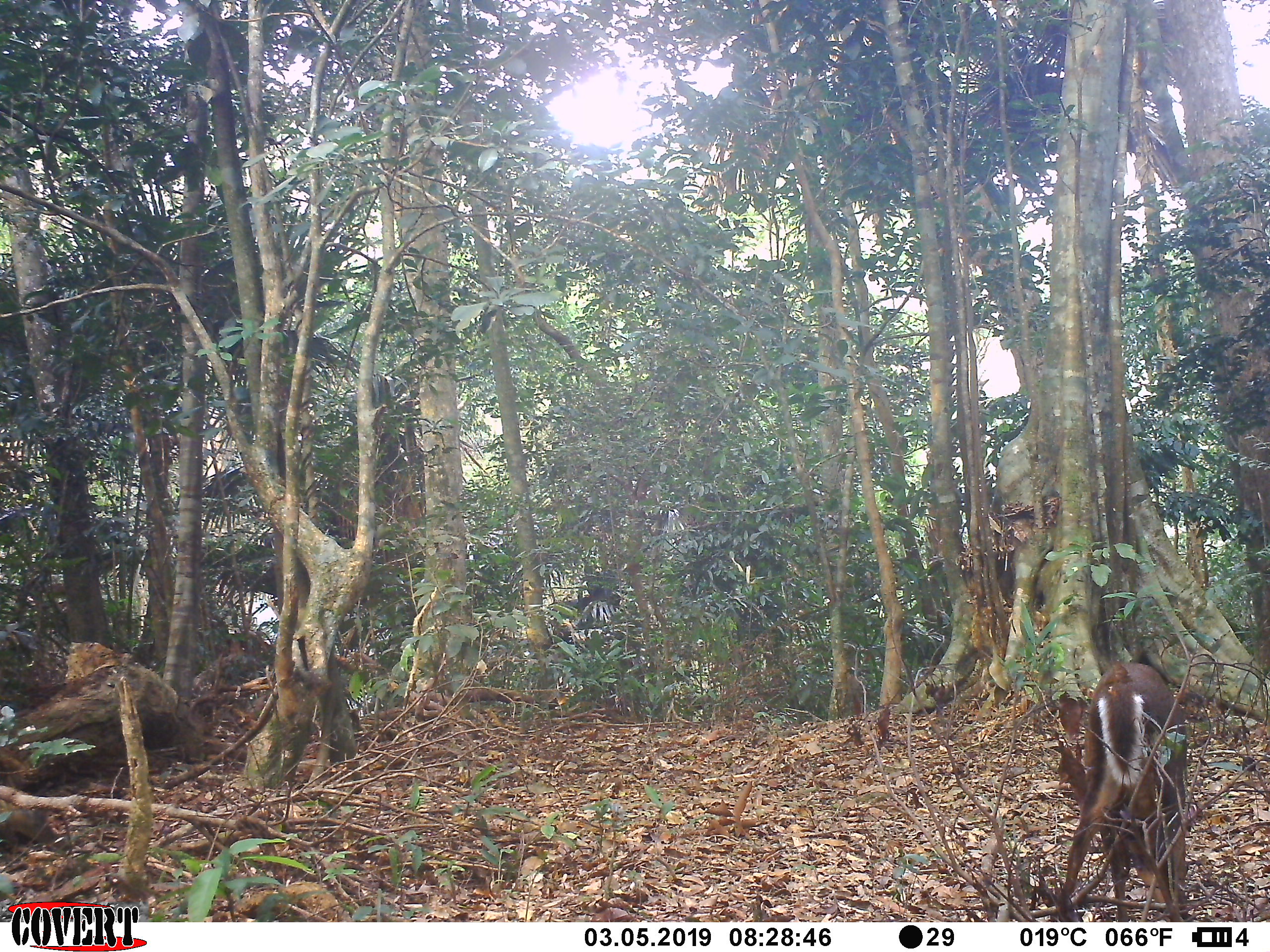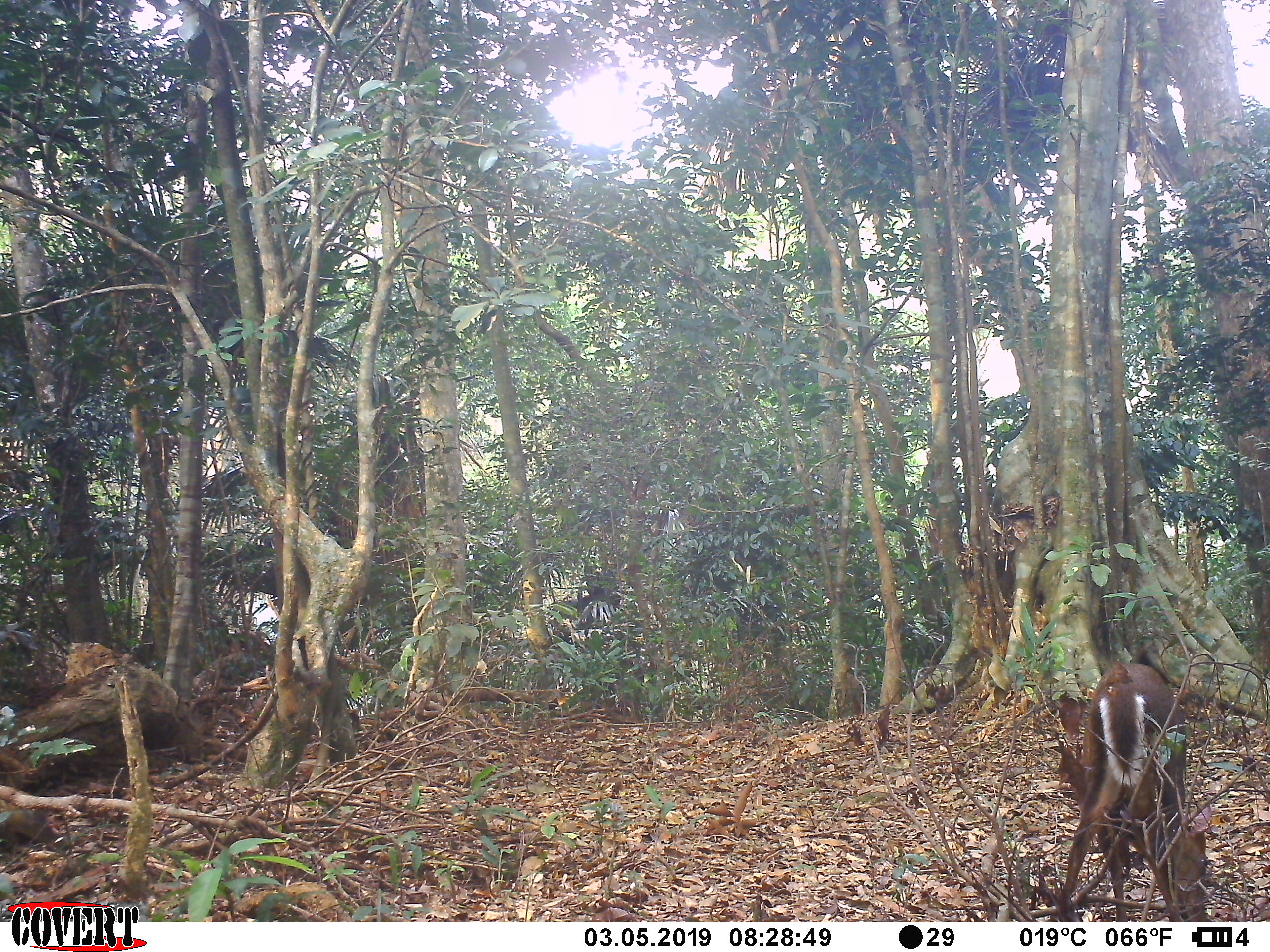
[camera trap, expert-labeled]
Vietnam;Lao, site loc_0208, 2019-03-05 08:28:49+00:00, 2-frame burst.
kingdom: Animalia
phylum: Chordata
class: Mammalia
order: Artiodactyla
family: Cervidae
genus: Muntiacus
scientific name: Muntiacus rooseveltorum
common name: roosevelt's muntjac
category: roosevelts muntjac group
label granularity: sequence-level